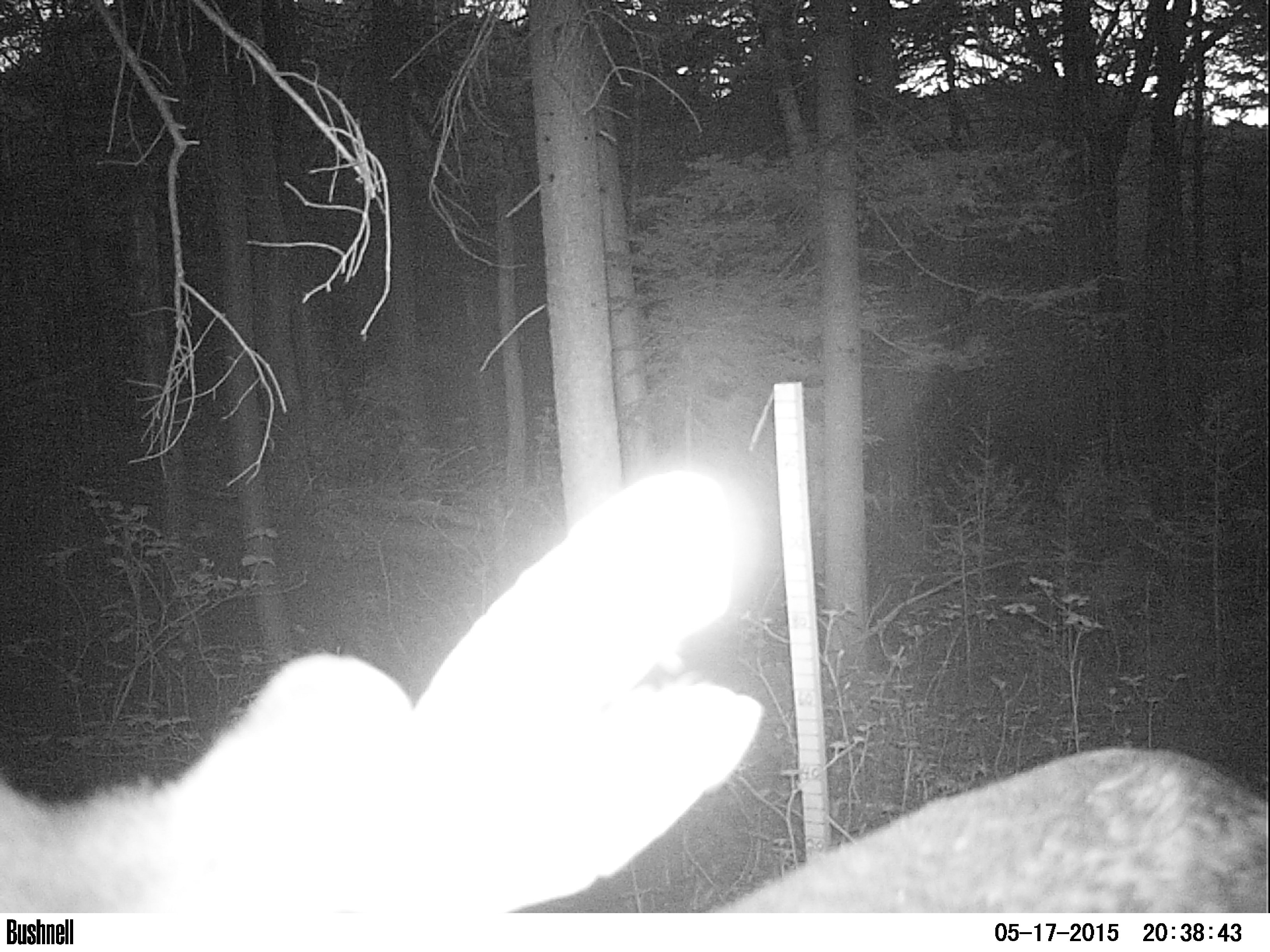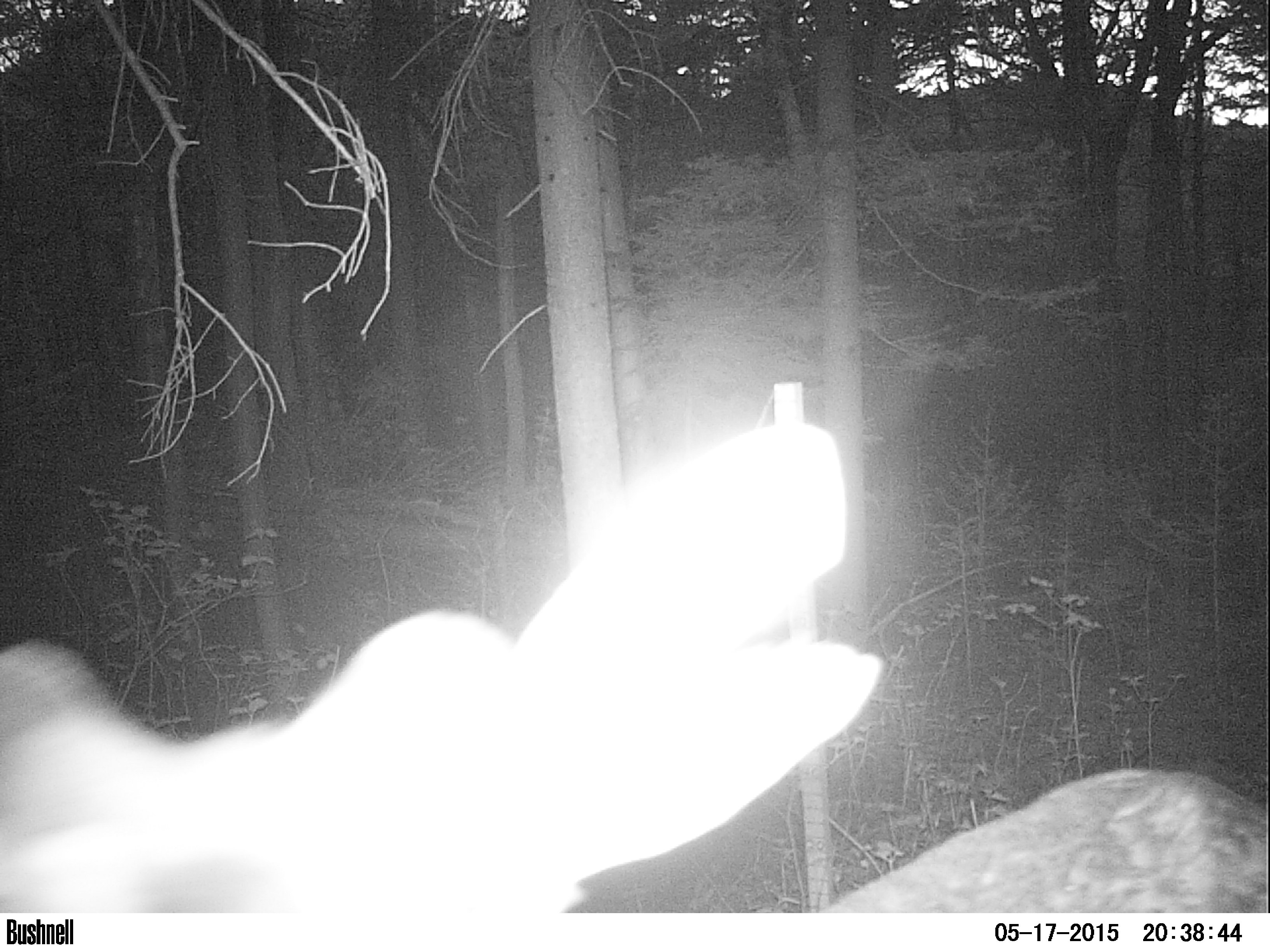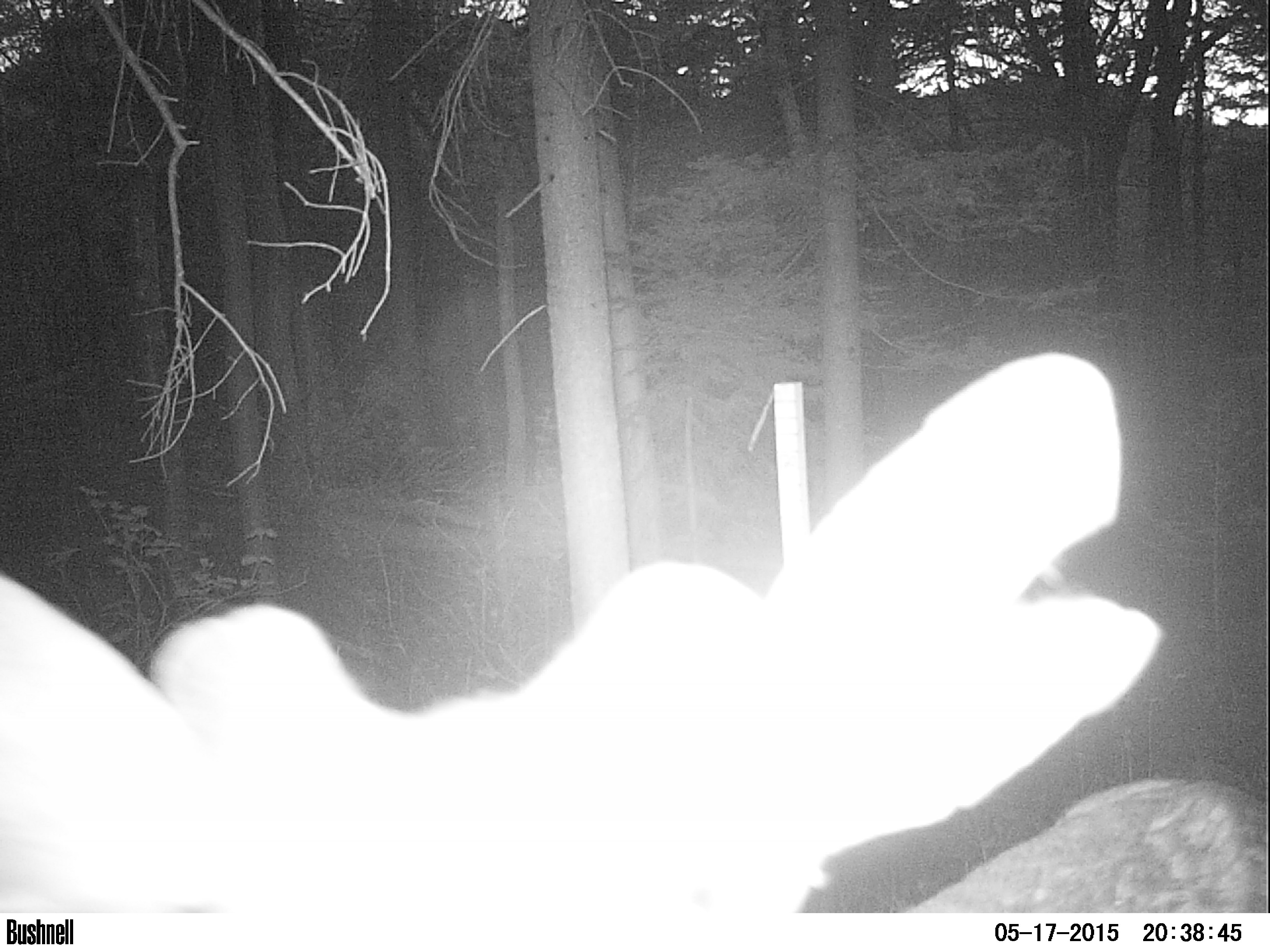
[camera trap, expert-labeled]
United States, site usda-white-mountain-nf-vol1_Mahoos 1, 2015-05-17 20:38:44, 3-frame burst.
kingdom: Animalia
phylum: Chordata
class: Mammalia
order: Artiodactyla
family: Cervidae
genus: Odocoileus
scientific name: Odocoileus virginianus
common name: white-tailed deer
White-tailed deer (Odocoileus virginianus).